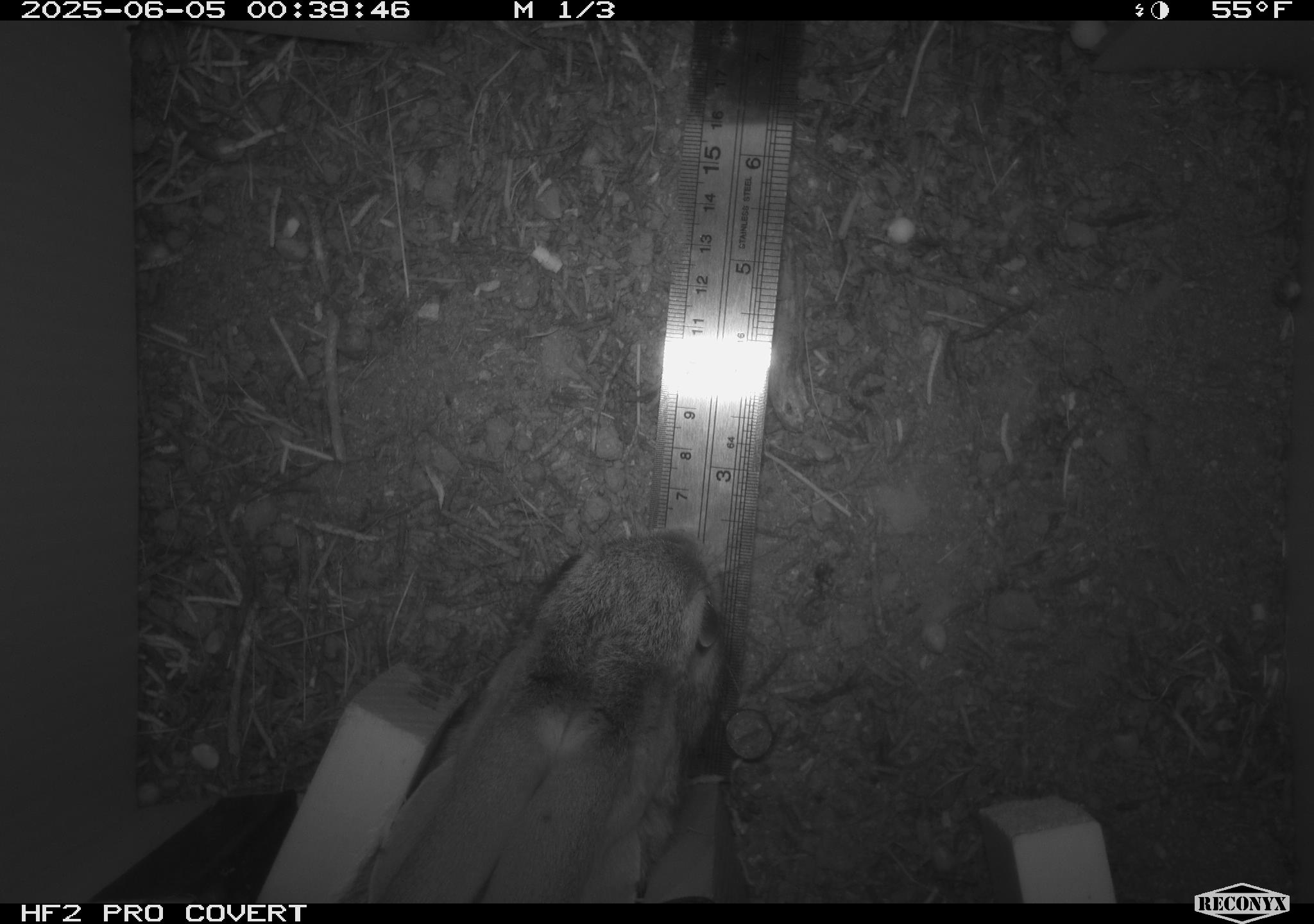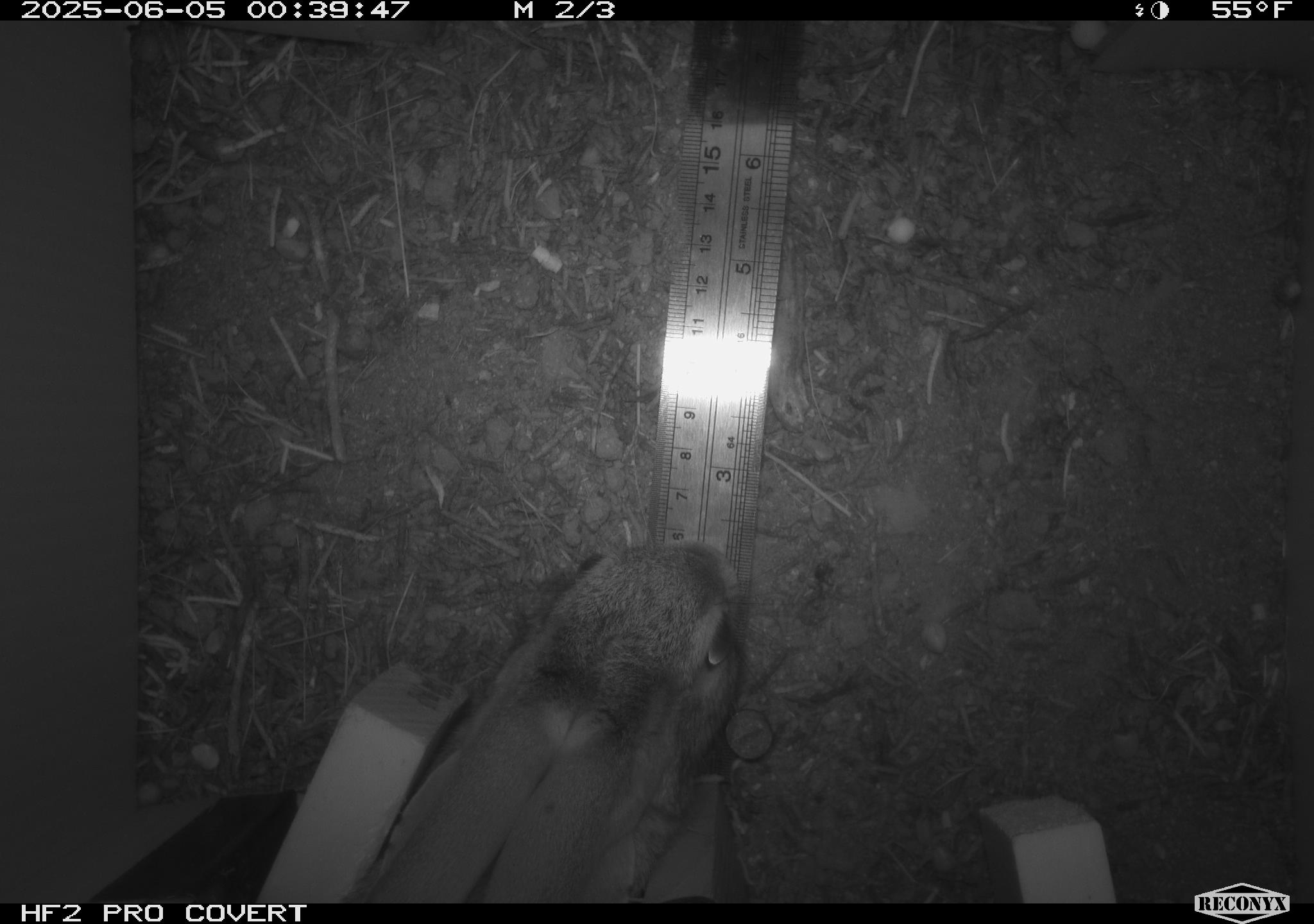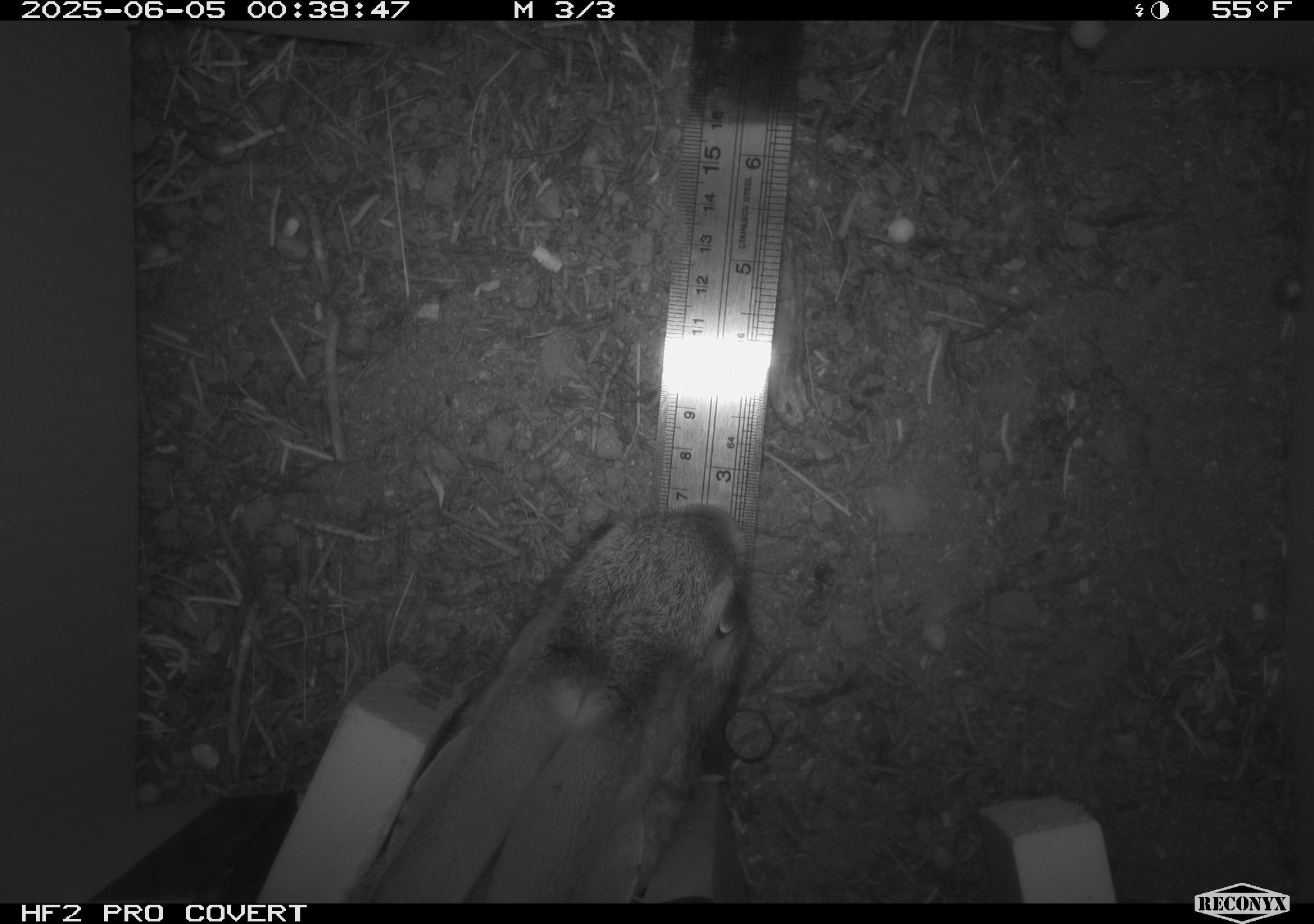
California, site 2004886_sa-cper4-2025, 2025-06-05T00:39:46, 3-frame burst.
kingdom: Animalia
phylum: Chordata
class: Mammalia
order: Lagomorpha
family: Leporidae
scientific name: Leporidae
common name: rabbit or hare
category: rabbit and hare family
Rabbit and hare family (rabbit or hare) (Leporidae).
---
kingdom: Animalia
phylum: Chordata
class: Mammalia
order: Rodentia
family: Heteromyidae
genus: Dipodomys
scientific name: Dipodomys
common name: kangaroo rats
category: dipodomys species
Dipodomys species (kangaroo rats) (Dipodomys).